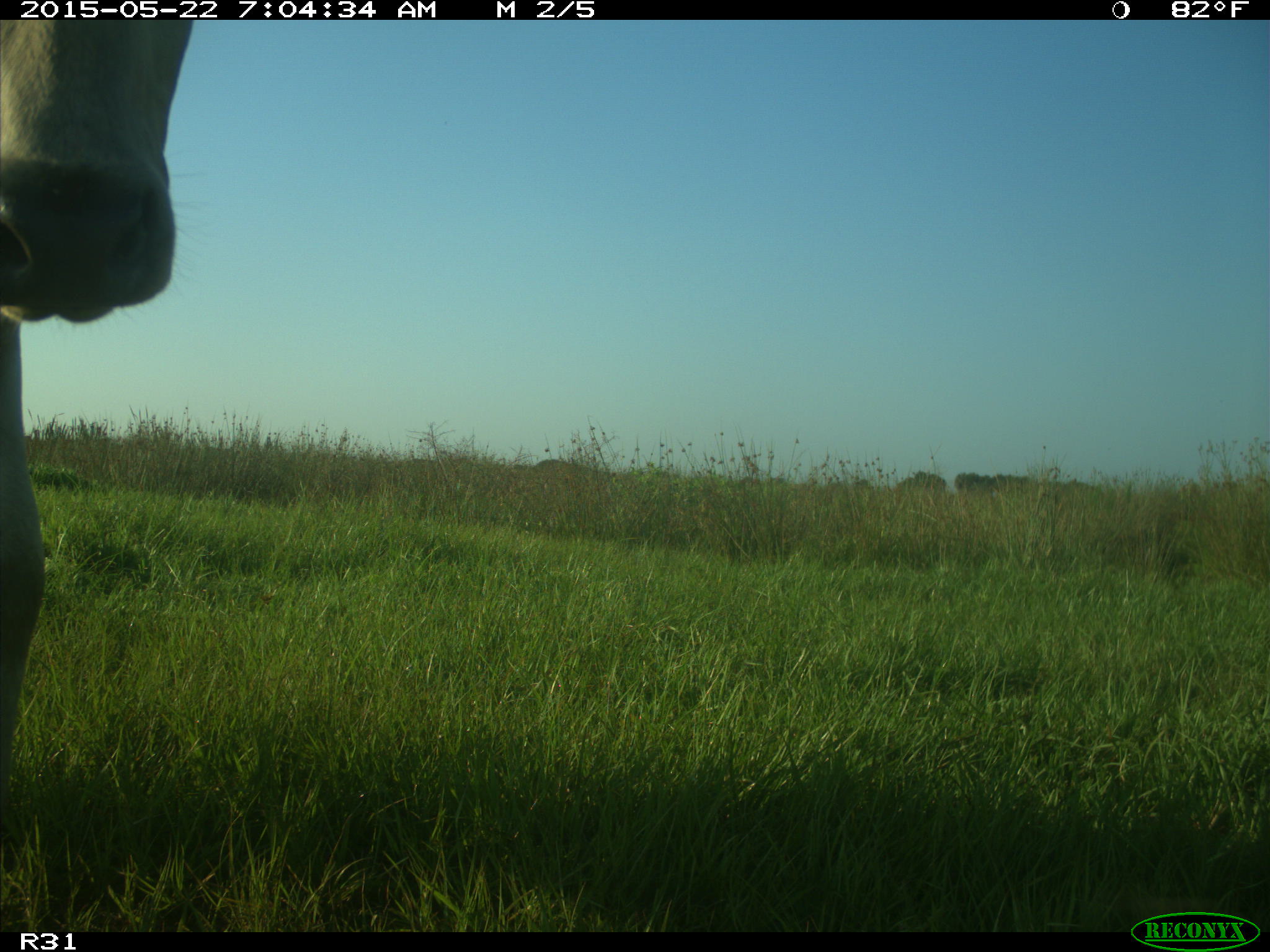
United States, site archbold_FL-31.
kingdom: Animalia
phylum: Chordata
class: Mammalia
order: Artiodactyla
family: Bovidae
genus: Bos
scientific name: Bos taurus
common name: domestic cow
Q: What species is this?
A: Bos taurus (domestic cow).